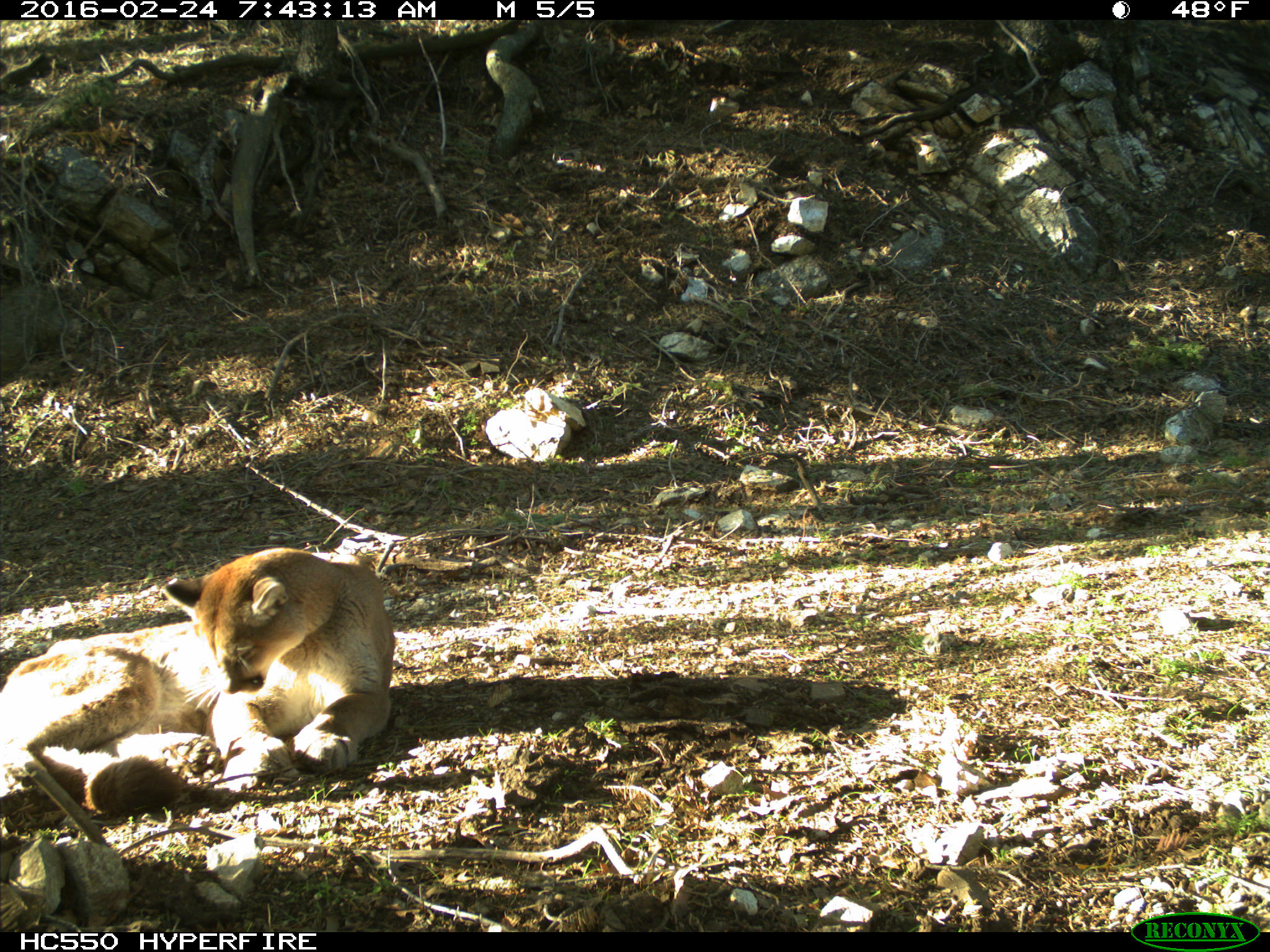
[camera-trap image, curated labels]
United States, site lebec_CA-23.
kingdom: Animalia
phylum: Chordata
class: Mammalia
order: Carnivora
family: Felidae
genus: Puma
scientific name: Puma concolor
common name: mountain lion